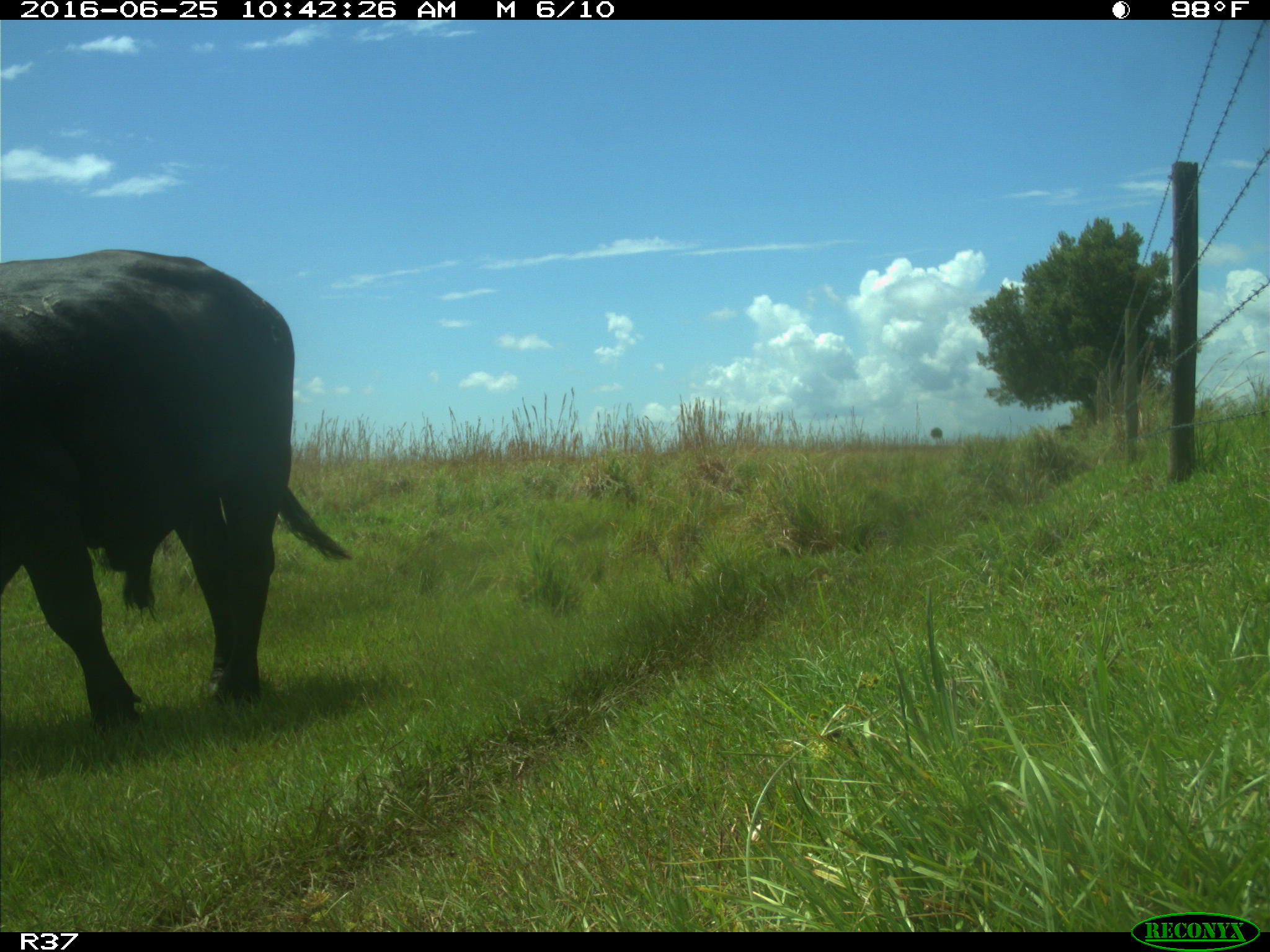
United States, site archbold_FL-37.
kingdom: Animalia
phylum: Chordata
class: Mammalia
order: Artiodactyla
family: Bovidae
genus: Bos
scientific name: Bos taurus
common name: domestic cow